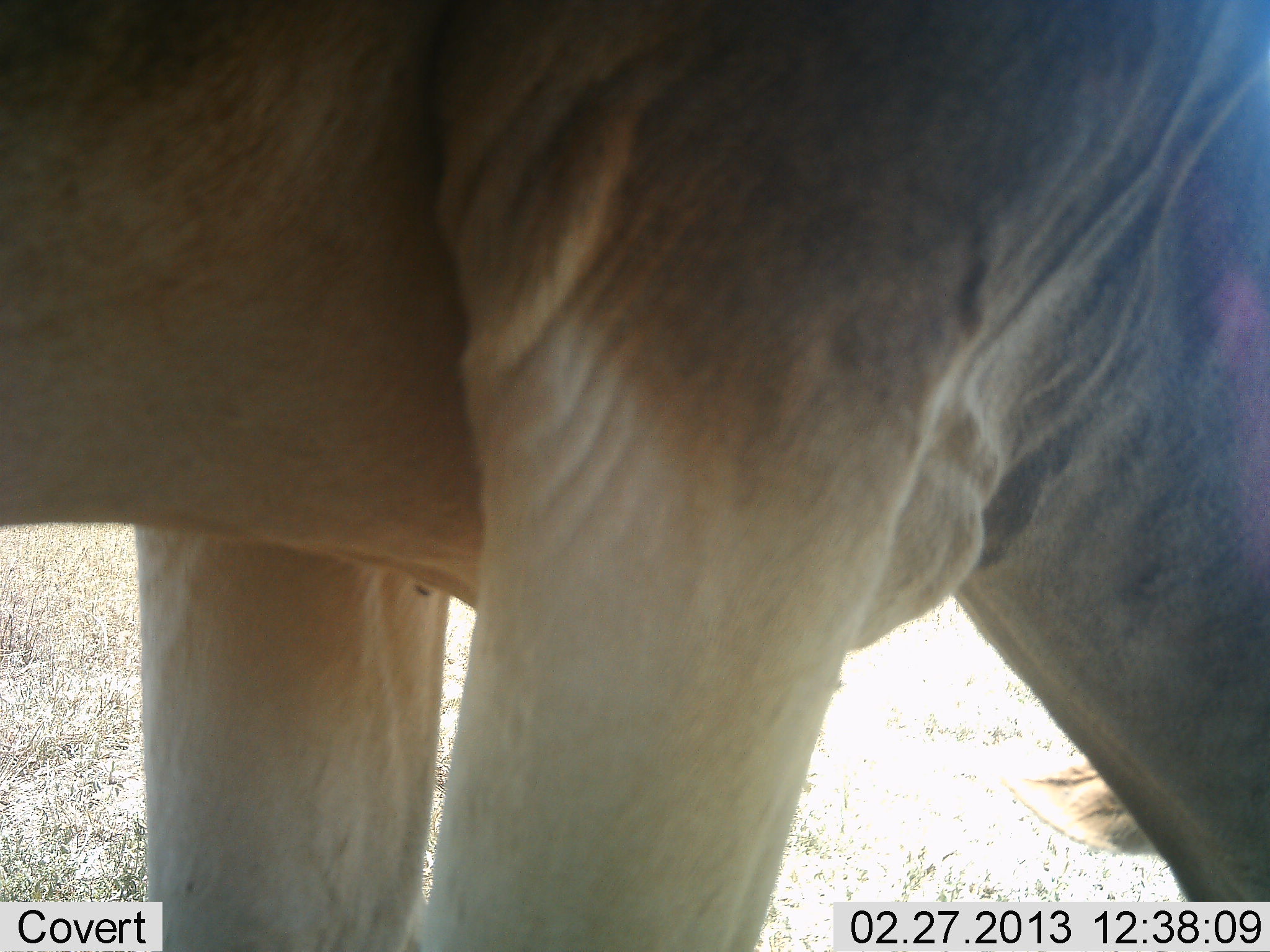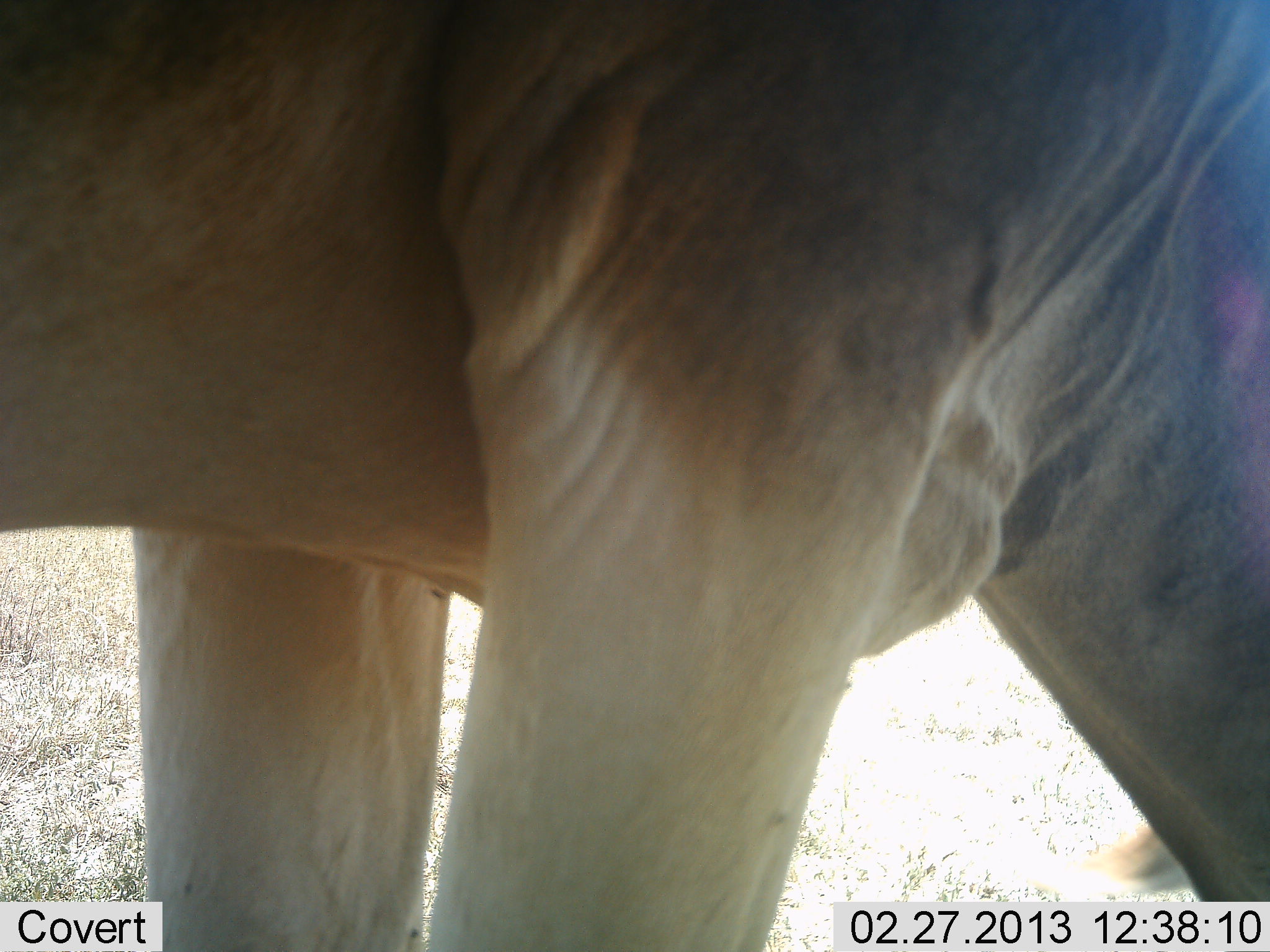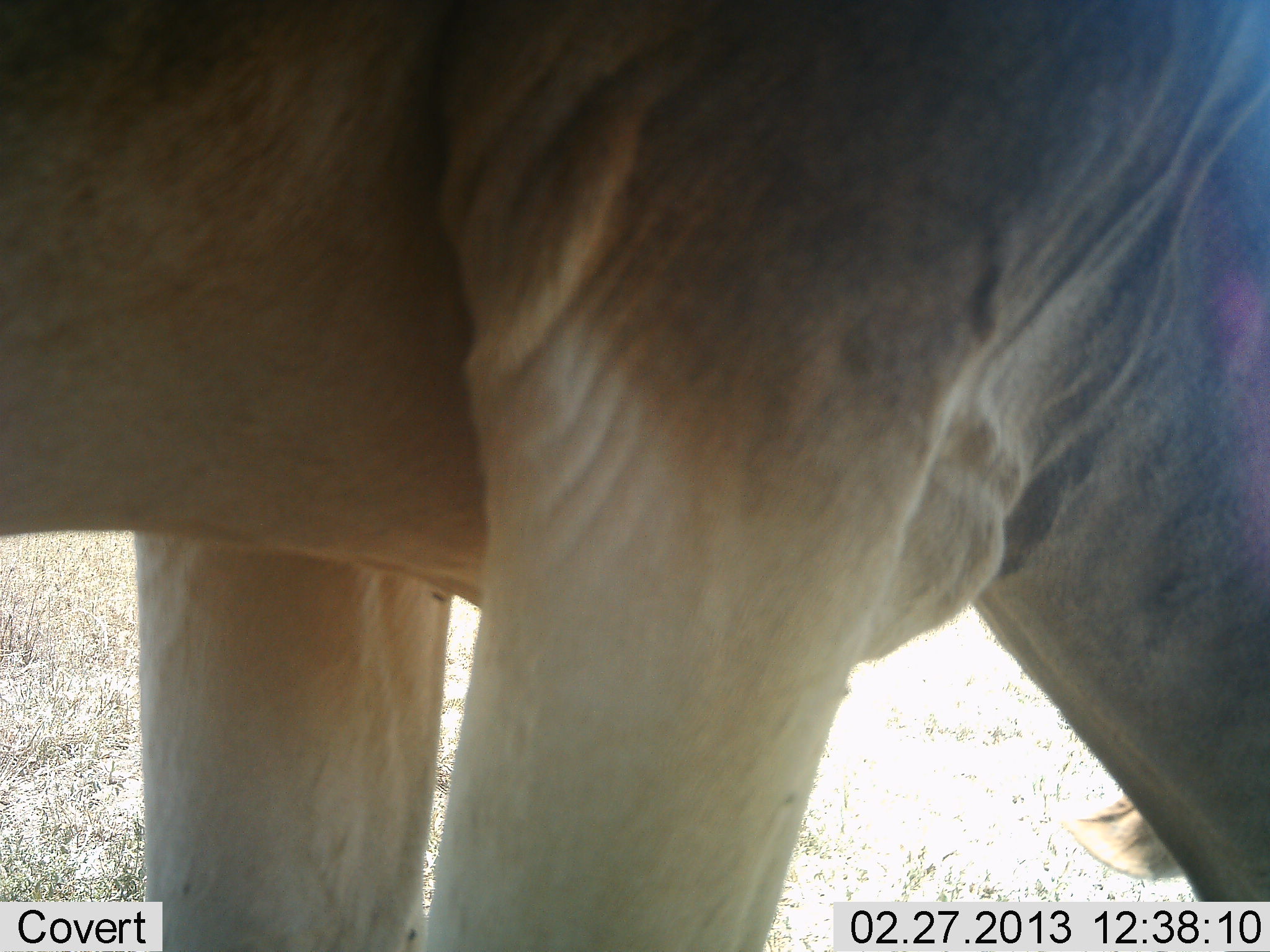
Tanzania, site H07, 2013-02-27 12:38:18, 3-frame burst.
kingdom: Animalia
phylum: Chordata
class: Mammalia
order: Artiodactyla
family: Bovidae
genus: Alcelaphus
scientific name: Alcelaphus buselaphus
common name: hartebeest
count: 1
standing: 69%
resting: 0%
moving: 0%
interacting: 0%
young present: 0%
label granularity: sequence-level